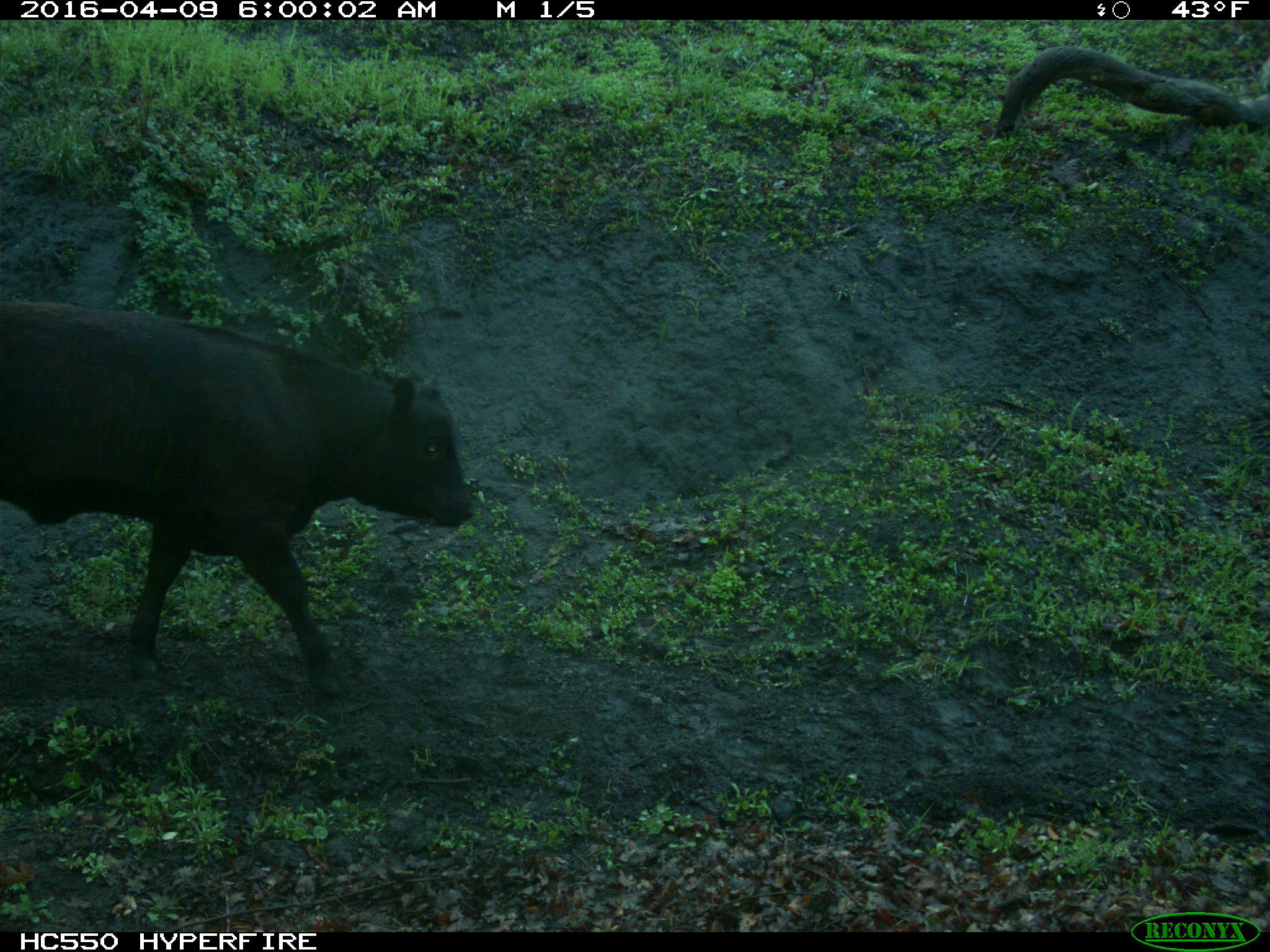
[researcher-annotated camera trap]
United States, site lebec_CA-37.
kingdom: Animalia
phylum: Chordata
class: Mammalia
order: Artiodactyla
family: Bovidae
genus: Bos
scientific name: Bos taurus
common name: domestic cow